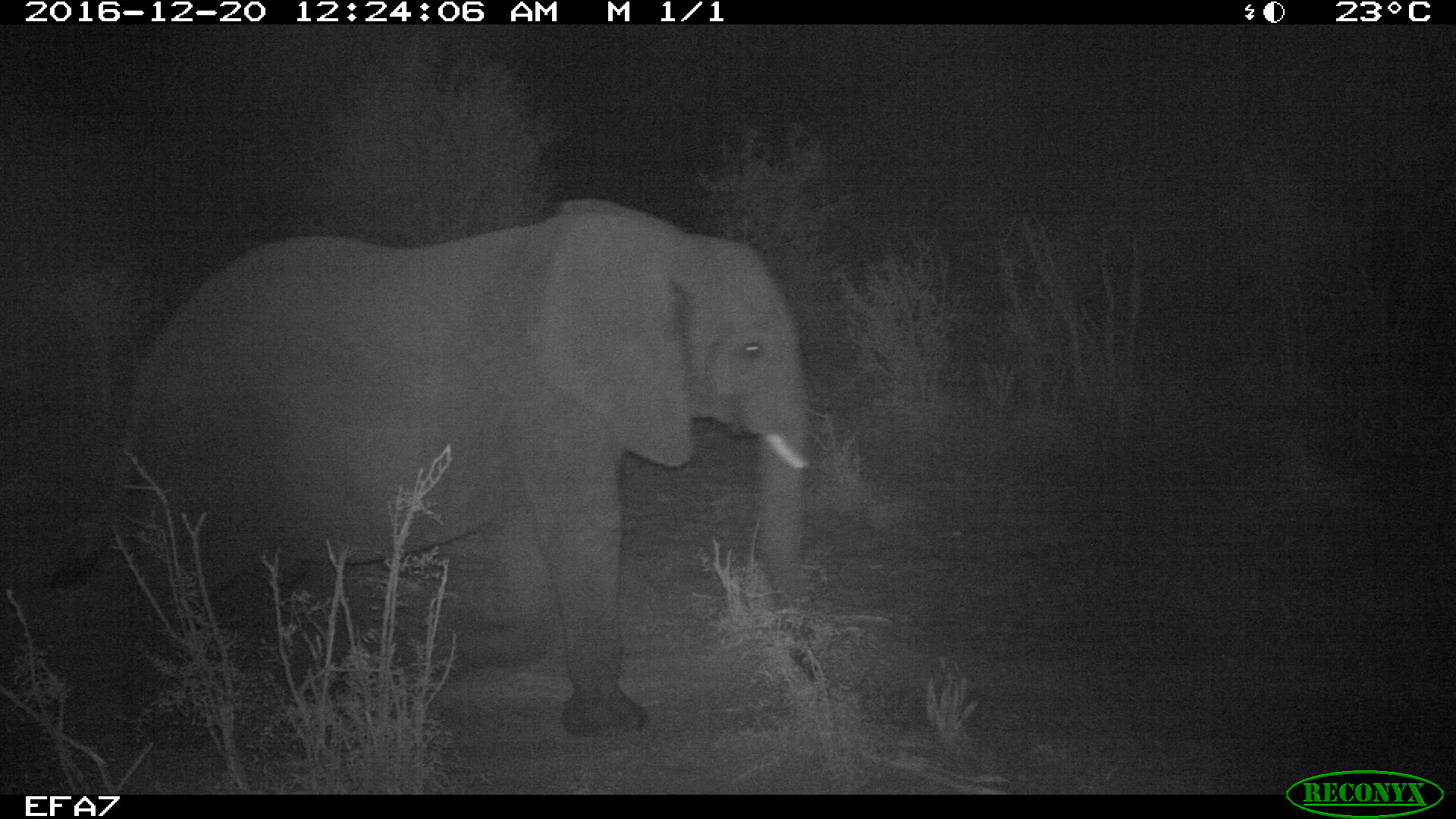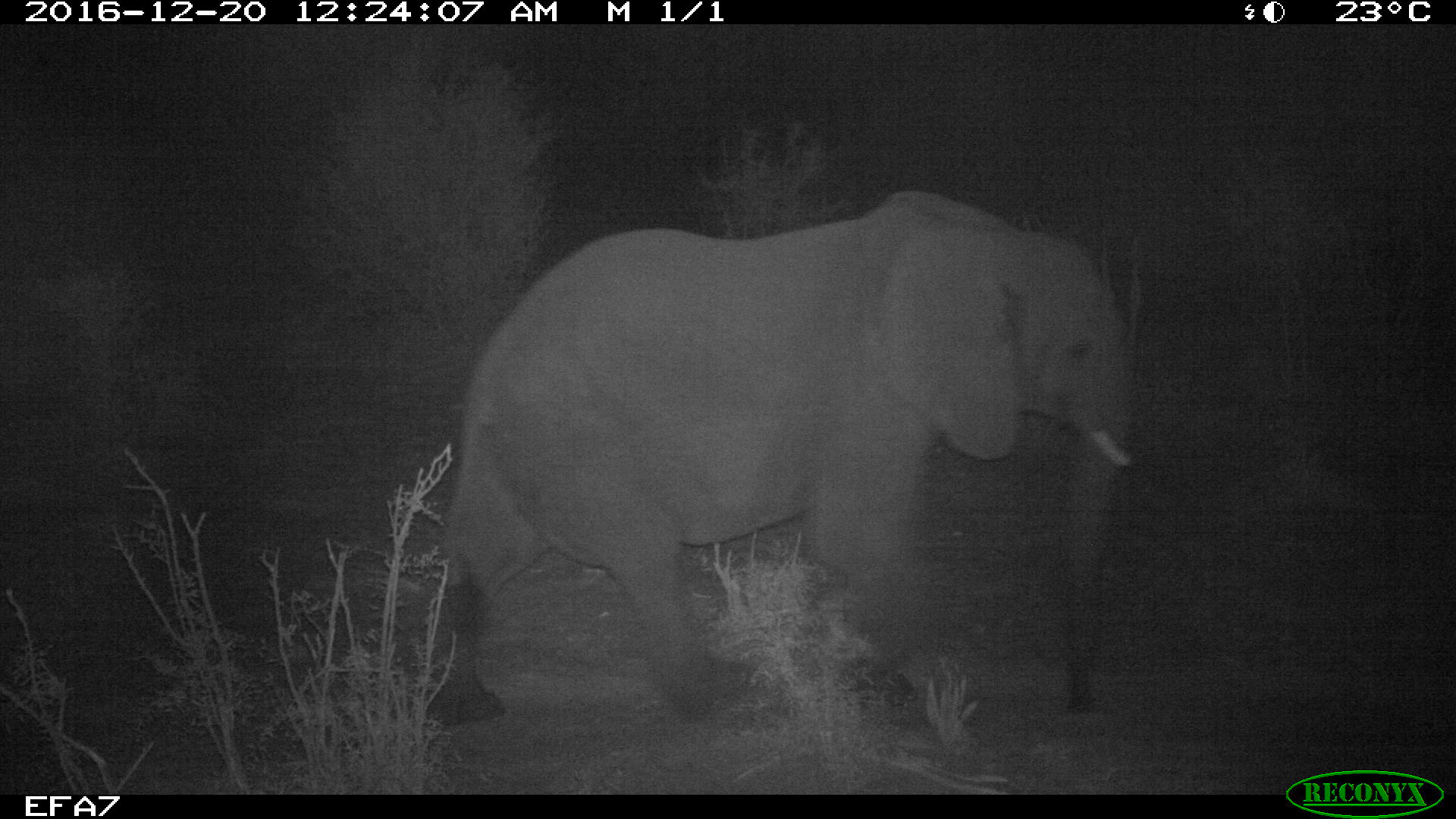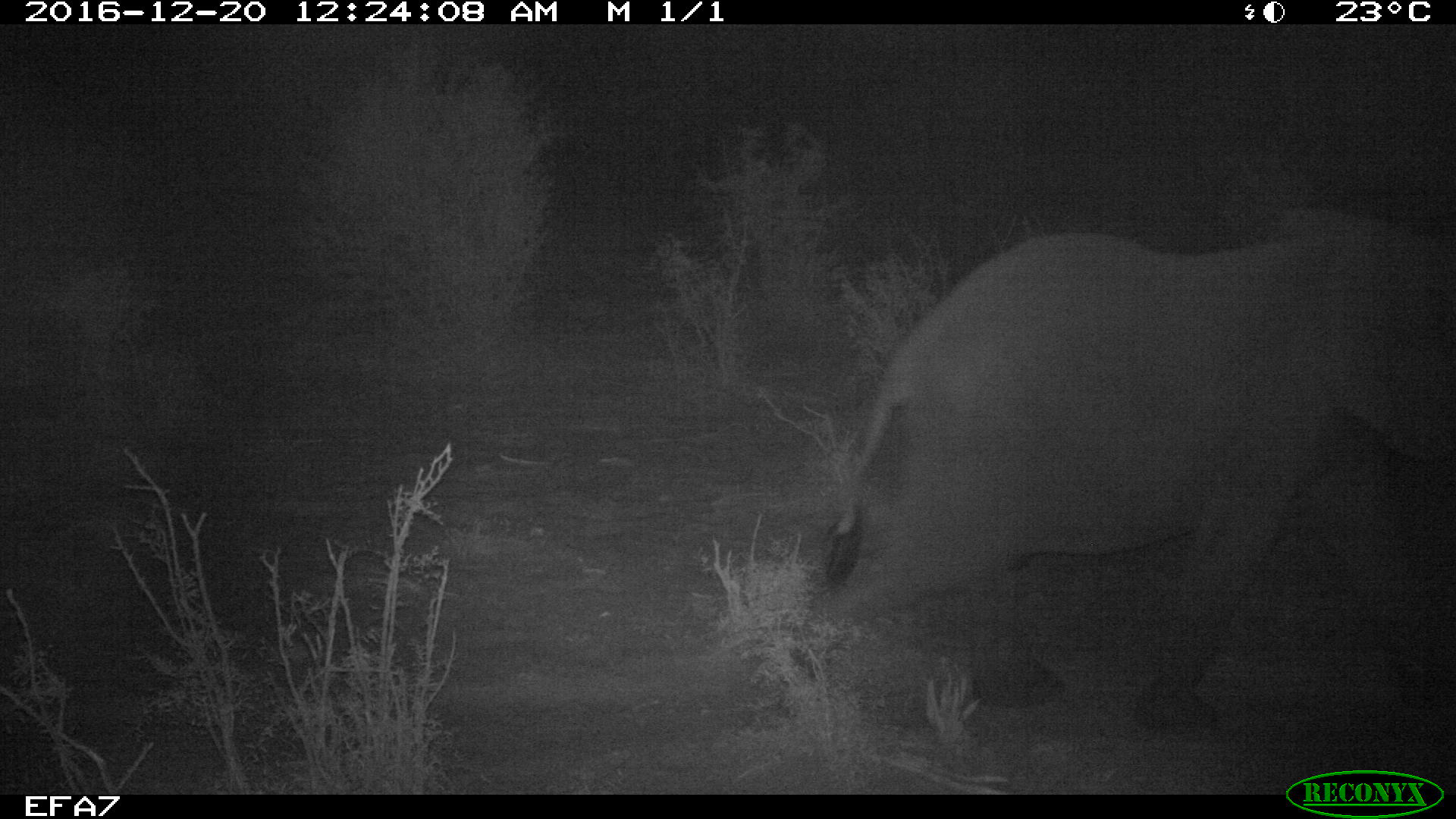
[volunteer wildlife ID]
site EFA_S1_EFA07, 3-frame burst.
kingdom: Animalia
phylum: Chordata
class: Mammalia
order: Proboscidea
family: Elephantidae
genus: Loxodonta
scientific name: Loxodonta africana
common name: african bush elephant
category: elephant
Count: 1.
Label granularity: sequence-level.